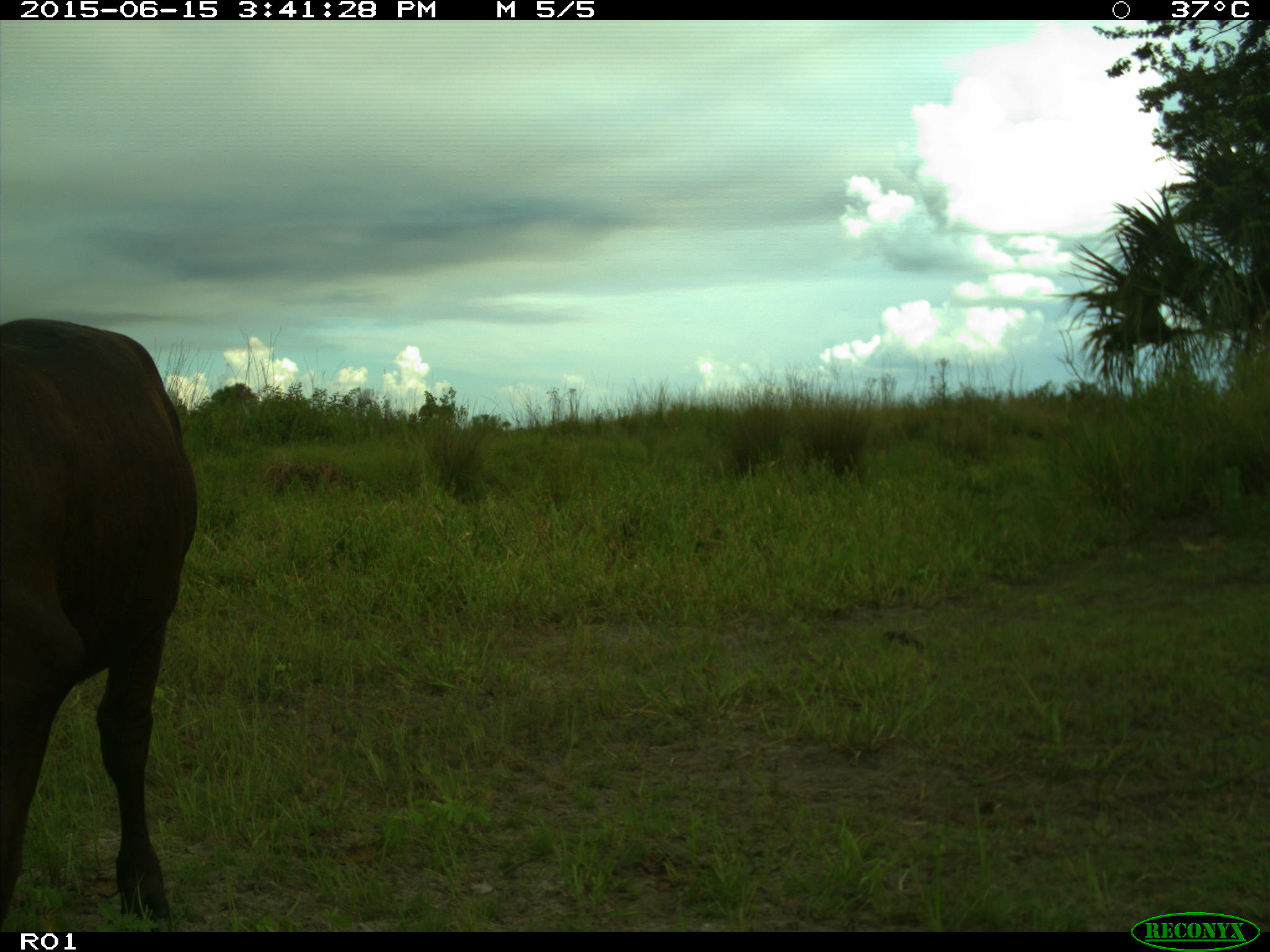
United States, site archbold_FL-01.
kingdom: Animalia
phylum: Chordata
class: Mammalia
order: Artiodactyla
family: Bovidae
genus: Bos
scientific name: Bos taurus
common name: domestic cow